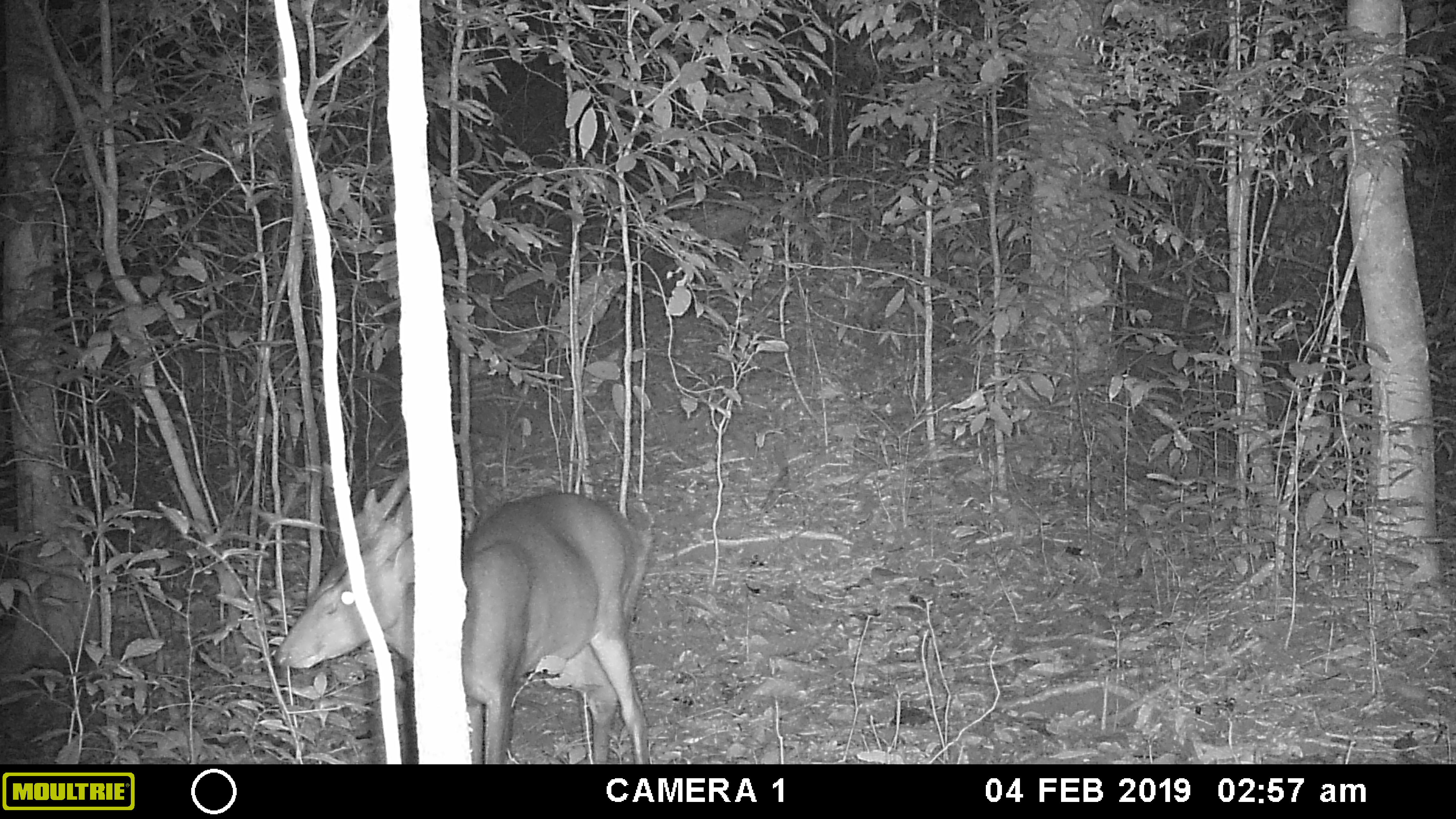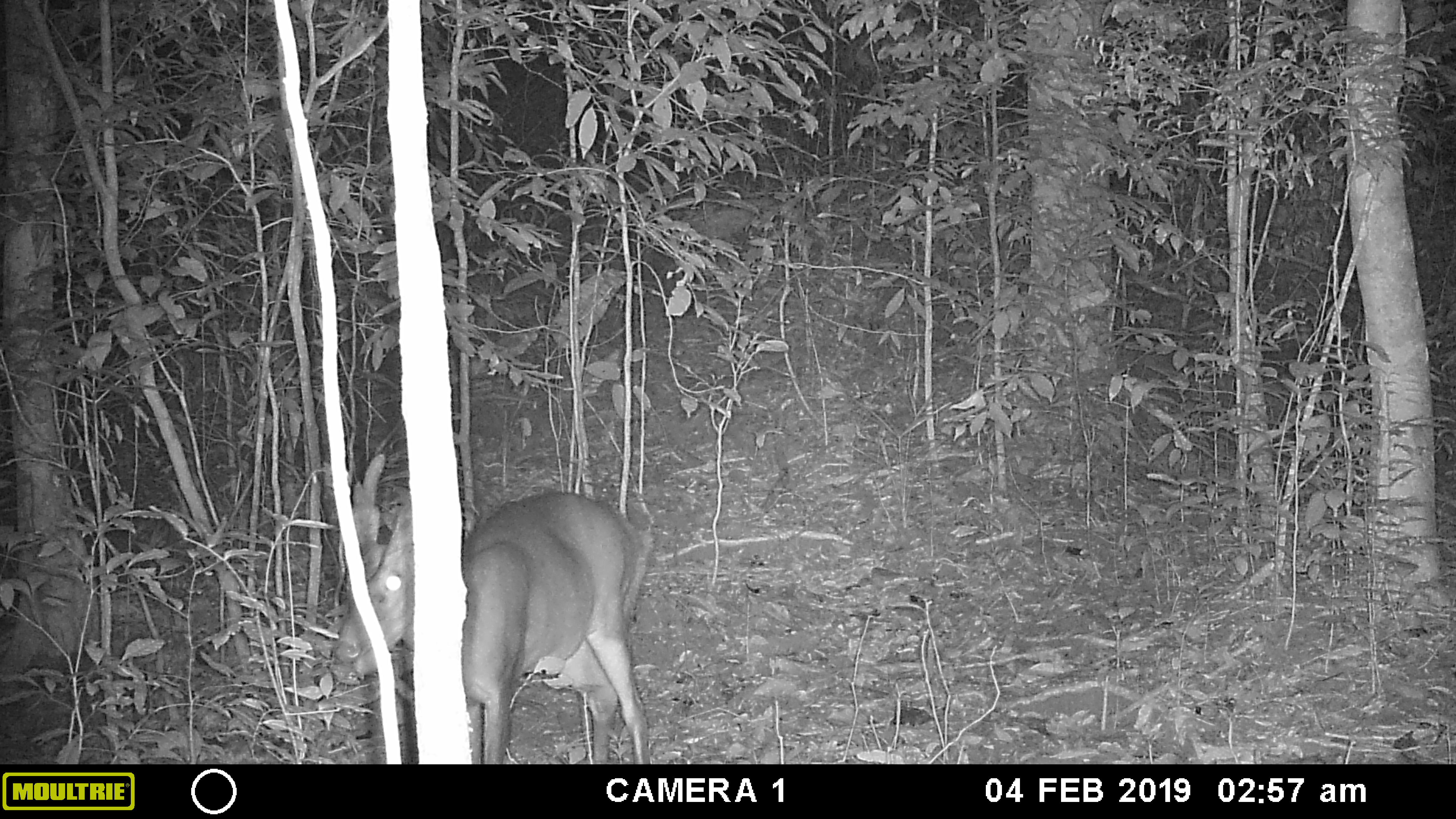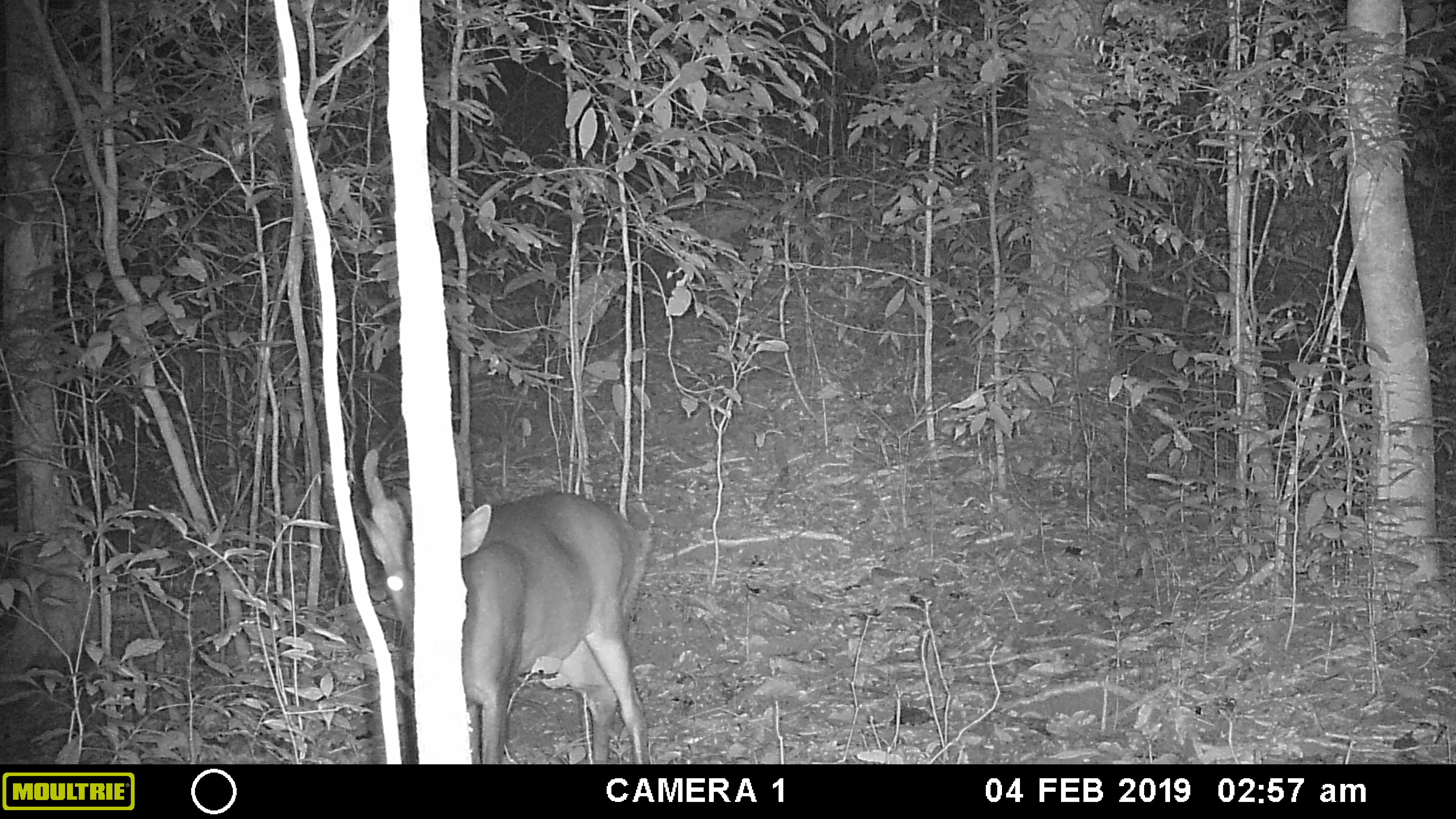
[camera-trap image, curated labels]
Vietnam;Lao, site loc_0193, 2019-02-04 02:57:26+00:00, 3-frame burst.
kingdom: Animalia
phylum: Chordata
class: Mammalia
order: Artiodactyla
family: Cervidae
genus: Muntiacus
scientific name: Muntiacus vuquangensis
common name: large-antlered muntjac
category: large antlered muntjac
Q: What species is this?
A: Large antlered muntjac (large-antlered muntjac) (Muntiacus vuquangensis).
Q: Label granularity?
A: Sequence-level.